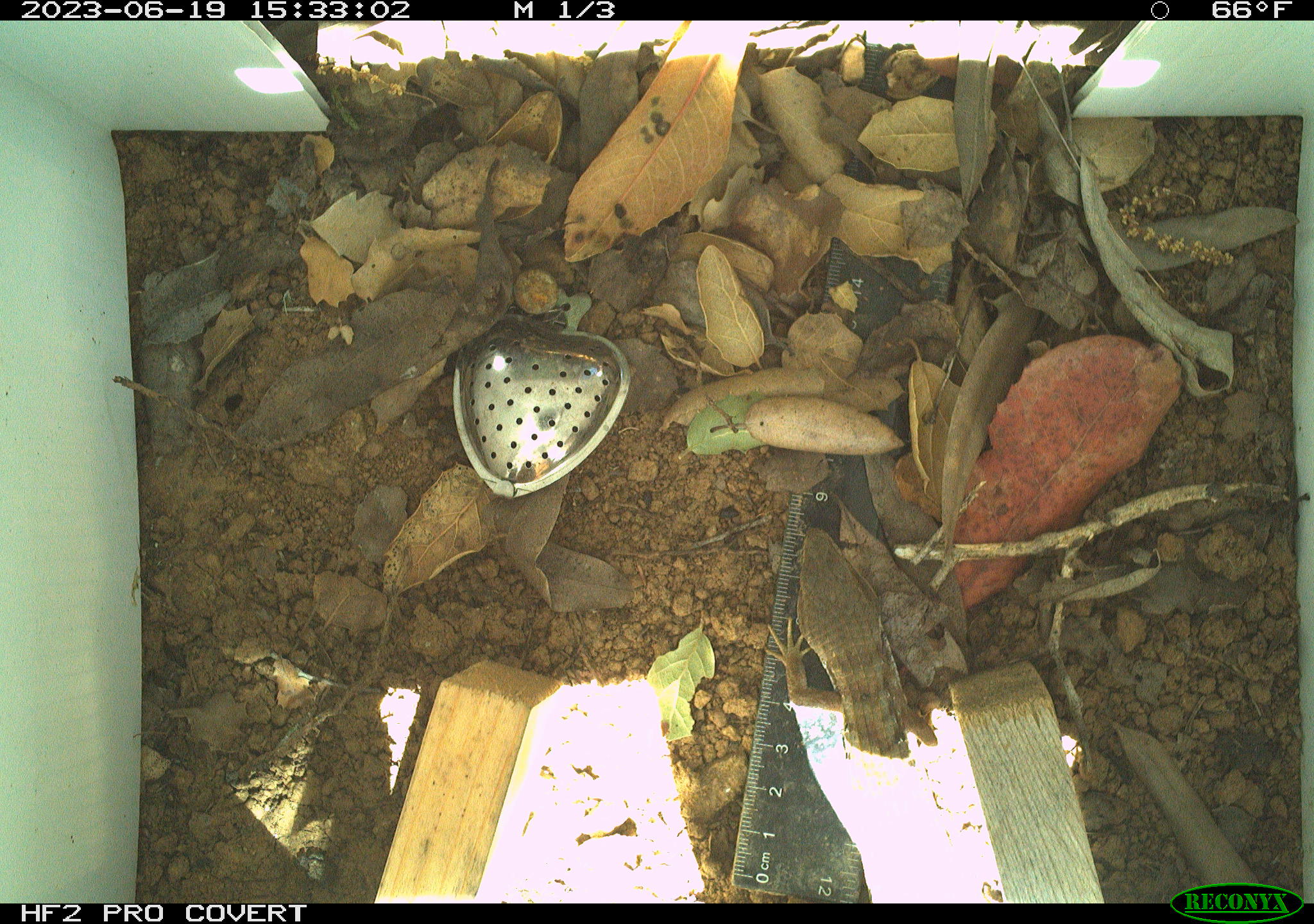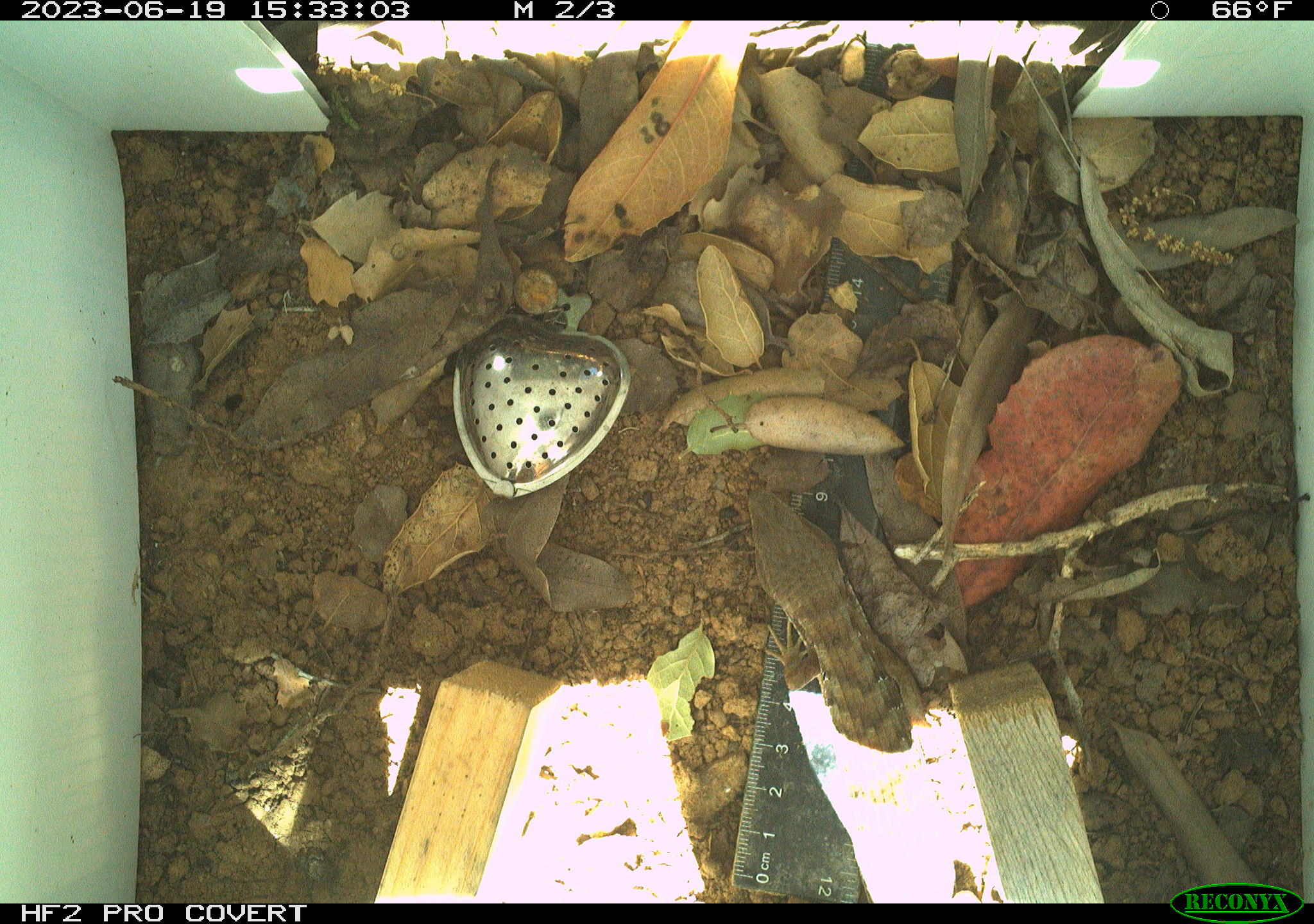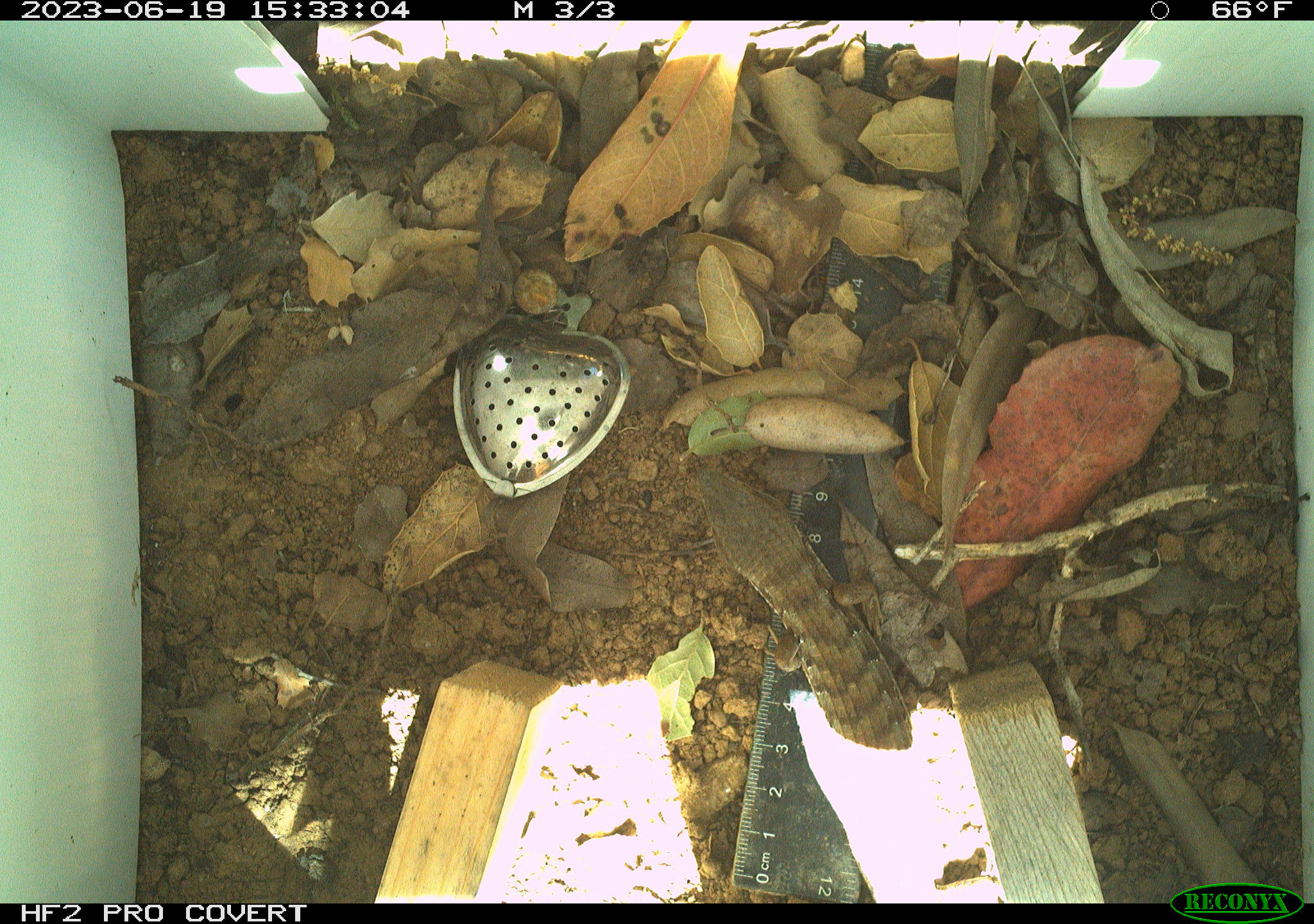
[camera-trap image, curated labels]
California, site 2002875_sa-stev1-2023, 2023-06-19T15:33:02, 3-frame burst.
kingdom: Animalia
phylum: Chordata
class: Reptilia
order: Squamata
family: Anguidae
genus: Elgaria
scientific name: Elgaria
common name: alligator lizards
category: elgaria species